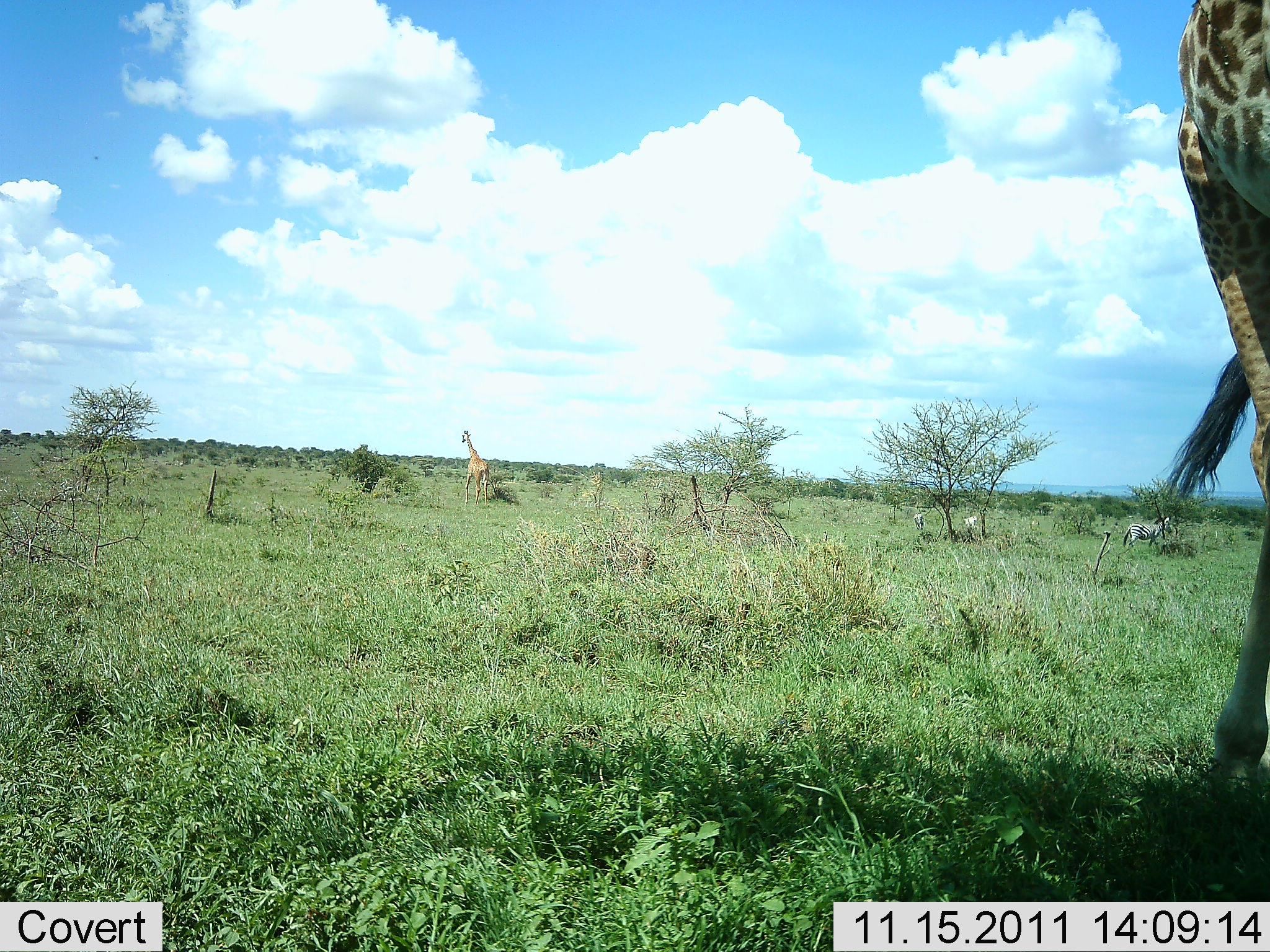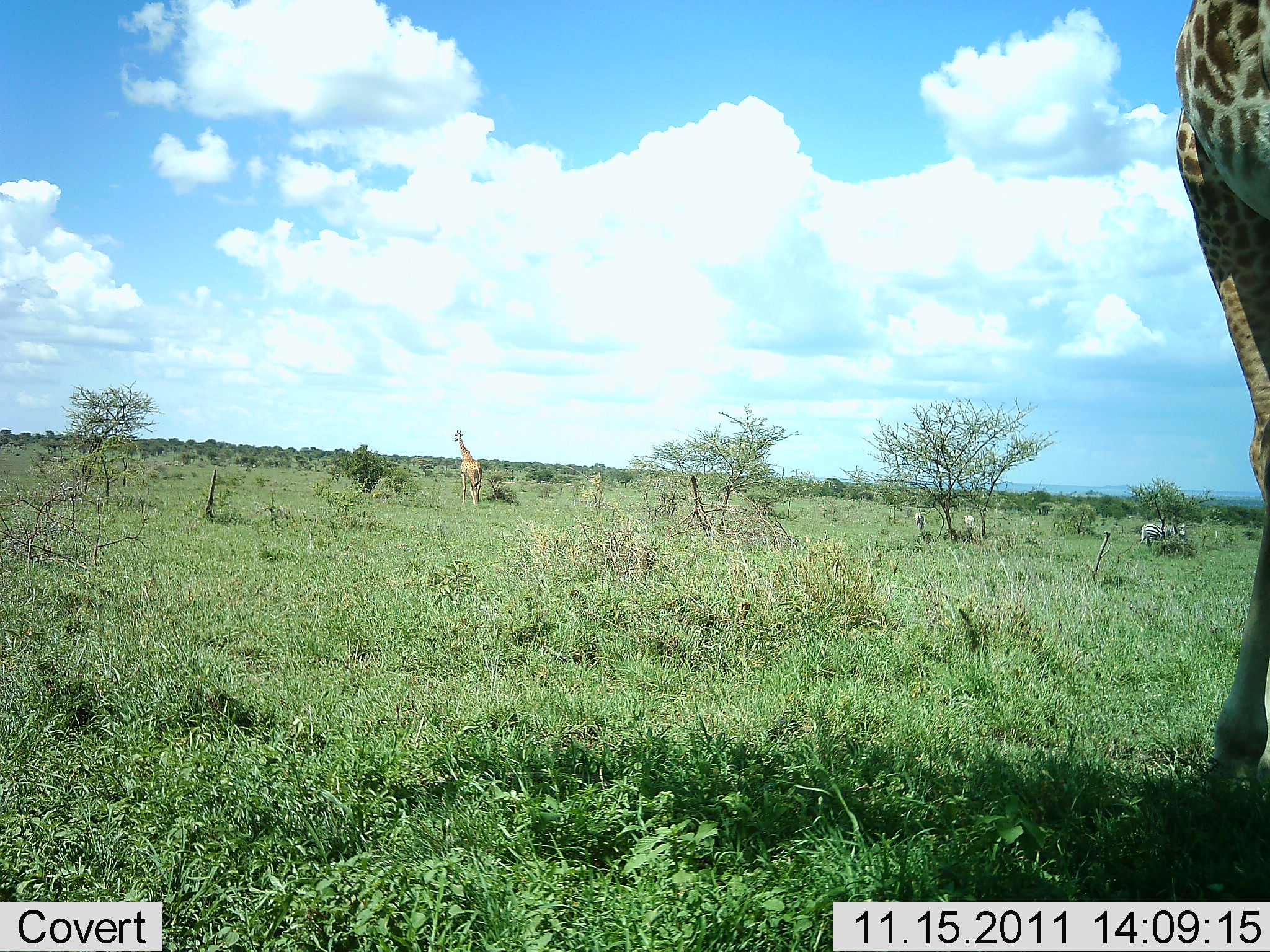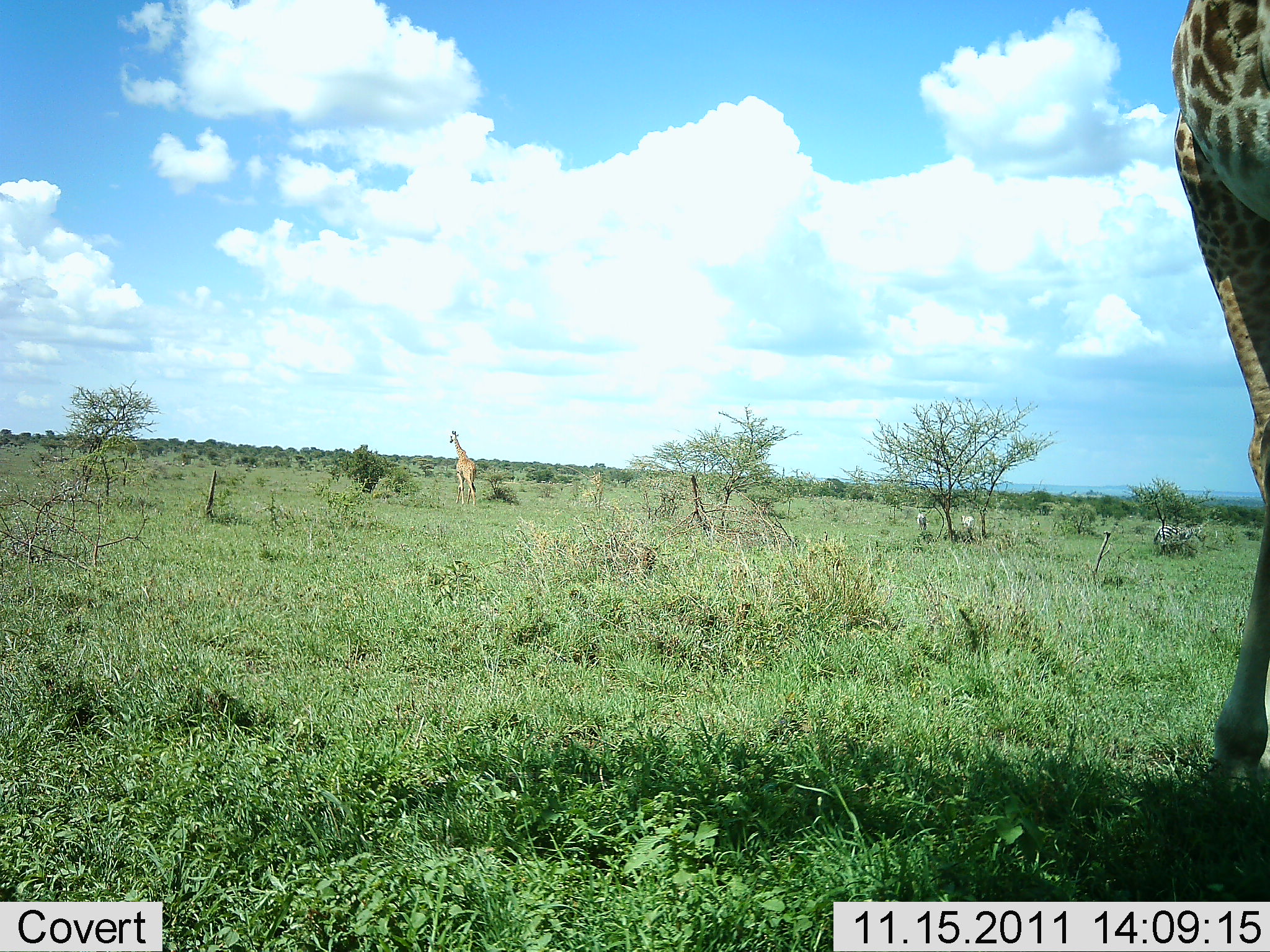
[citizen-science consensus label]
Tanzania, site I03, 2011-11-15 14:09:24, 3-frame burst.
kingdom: Animalia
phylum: Chordata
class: Mammalia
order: Artiodactyla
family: Giraffidae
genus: Giraffa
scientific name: Giraffa camelopardalis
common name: giraffe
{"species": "giraffe (Giraffa camelopardalis)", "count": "2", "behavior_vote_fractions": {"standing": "74%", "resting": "0%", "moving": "70%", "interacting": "0%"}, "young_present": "0%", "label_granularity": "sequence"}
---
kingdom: Animalia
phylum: Chordata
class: Mammalia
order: Perissodactyla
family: Equidae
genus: Equus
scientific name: Equus quagga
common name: plains zebra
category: zebra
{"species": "zebra (plains zebra) (Equus quagga)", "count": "3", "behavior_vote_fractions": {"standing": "50%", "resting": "0%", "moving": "79%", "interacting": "0%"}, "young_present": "0%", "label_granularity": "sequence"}